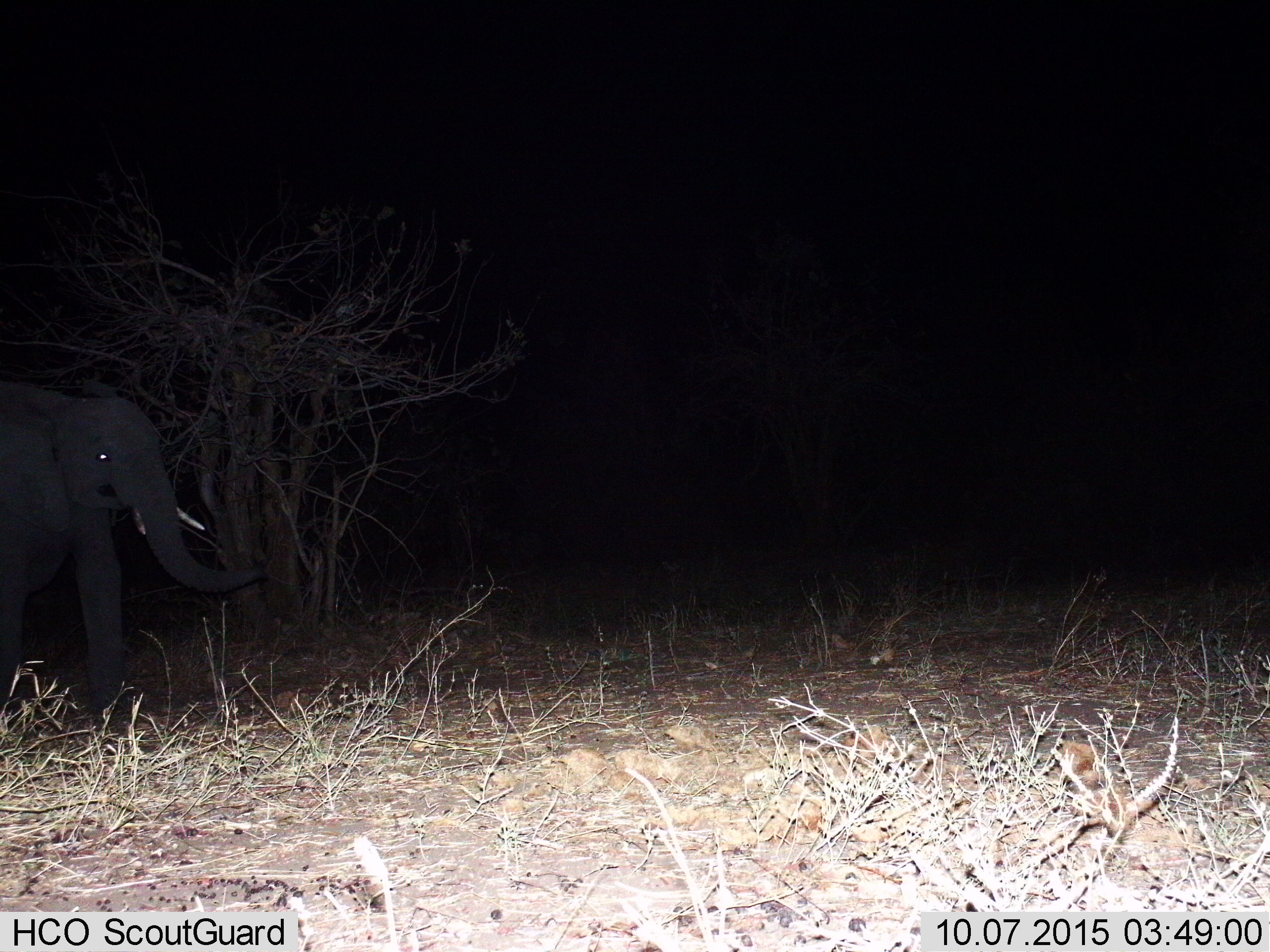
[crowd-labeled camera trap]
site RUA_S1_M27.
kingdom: Animalia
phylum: Chordata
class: Mammalia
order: Proboscidea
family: Elephantidae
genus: Loxodonta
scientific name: Loxodonta africana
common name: african bush elephant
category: elephant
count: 1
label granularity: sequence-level